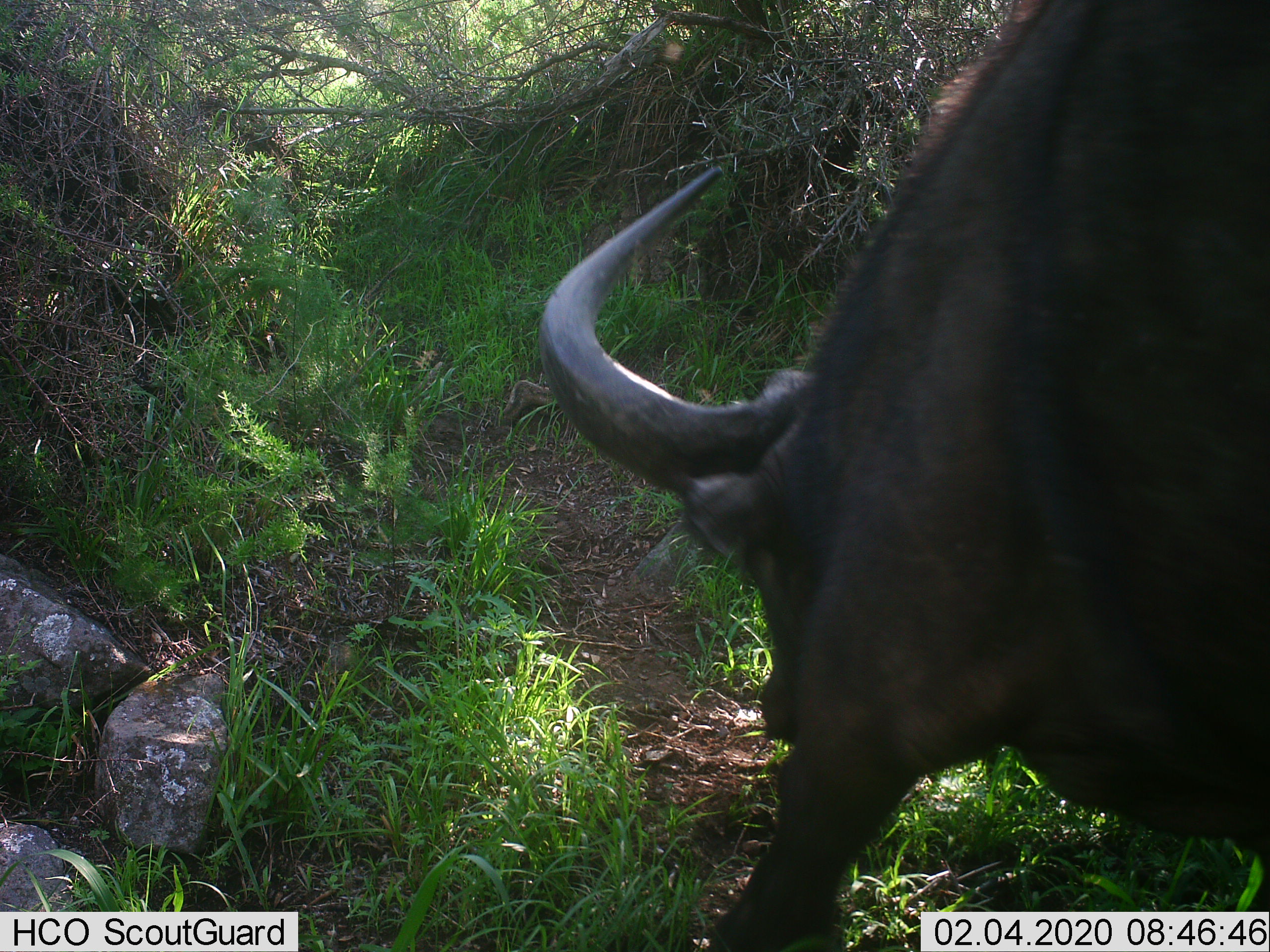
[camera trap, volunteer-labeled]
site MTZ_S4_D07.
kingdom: Animalia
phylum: Chordata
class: Mammalia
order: Artiodactyla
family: Bovidae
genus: Syncerus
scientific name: Syncerus caffer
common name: african buffalo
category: buffalo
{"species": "buffalo (african buffalo) (Syncerus caffer)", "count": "1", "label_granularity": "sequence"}